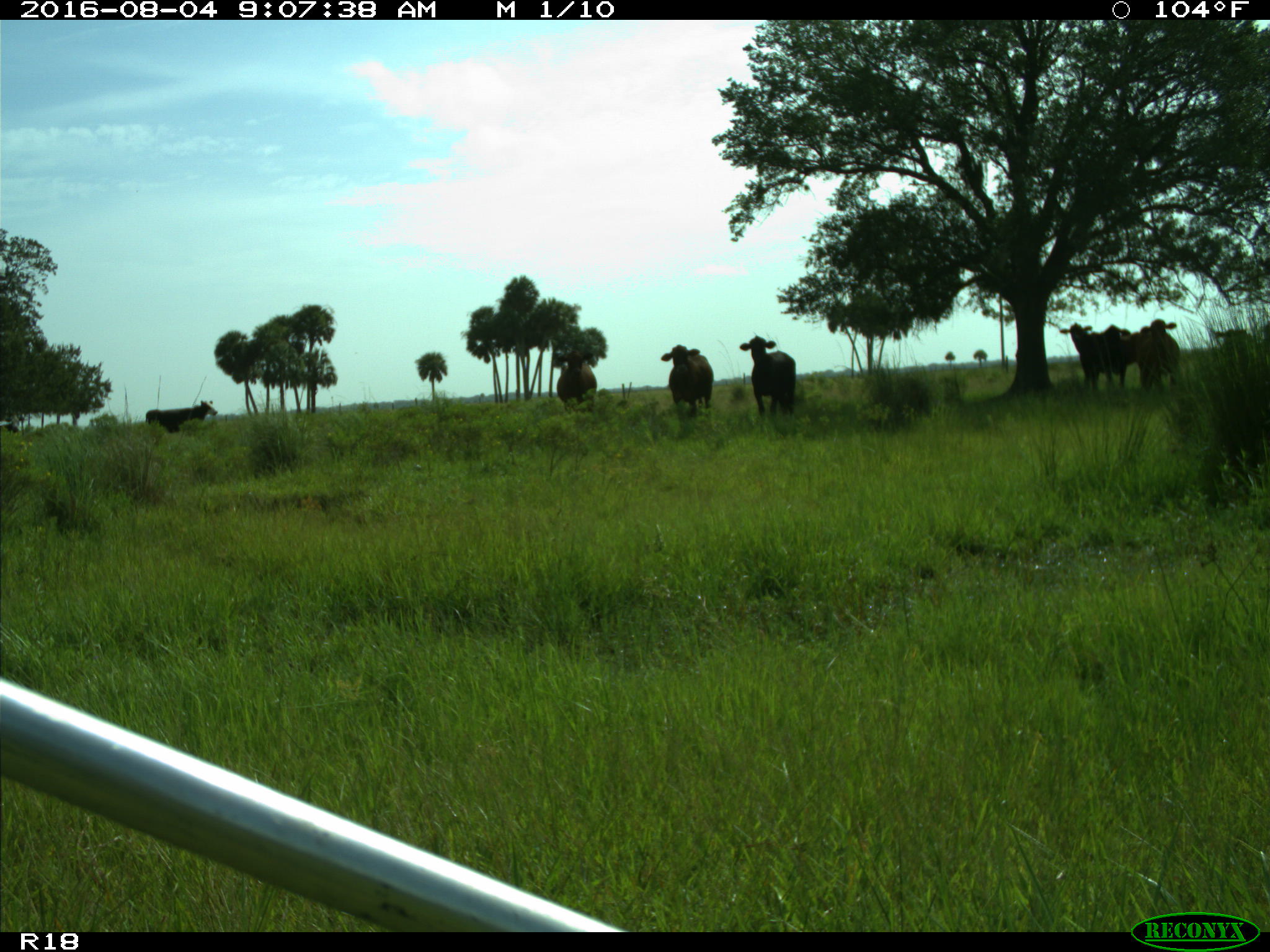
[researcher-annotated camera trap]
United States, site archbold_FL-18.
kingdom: Animalia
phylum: Chordata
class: Mammalia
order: Artiodactyla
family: Bovidae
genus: Bos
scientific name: Bos taurus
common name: domestic cow